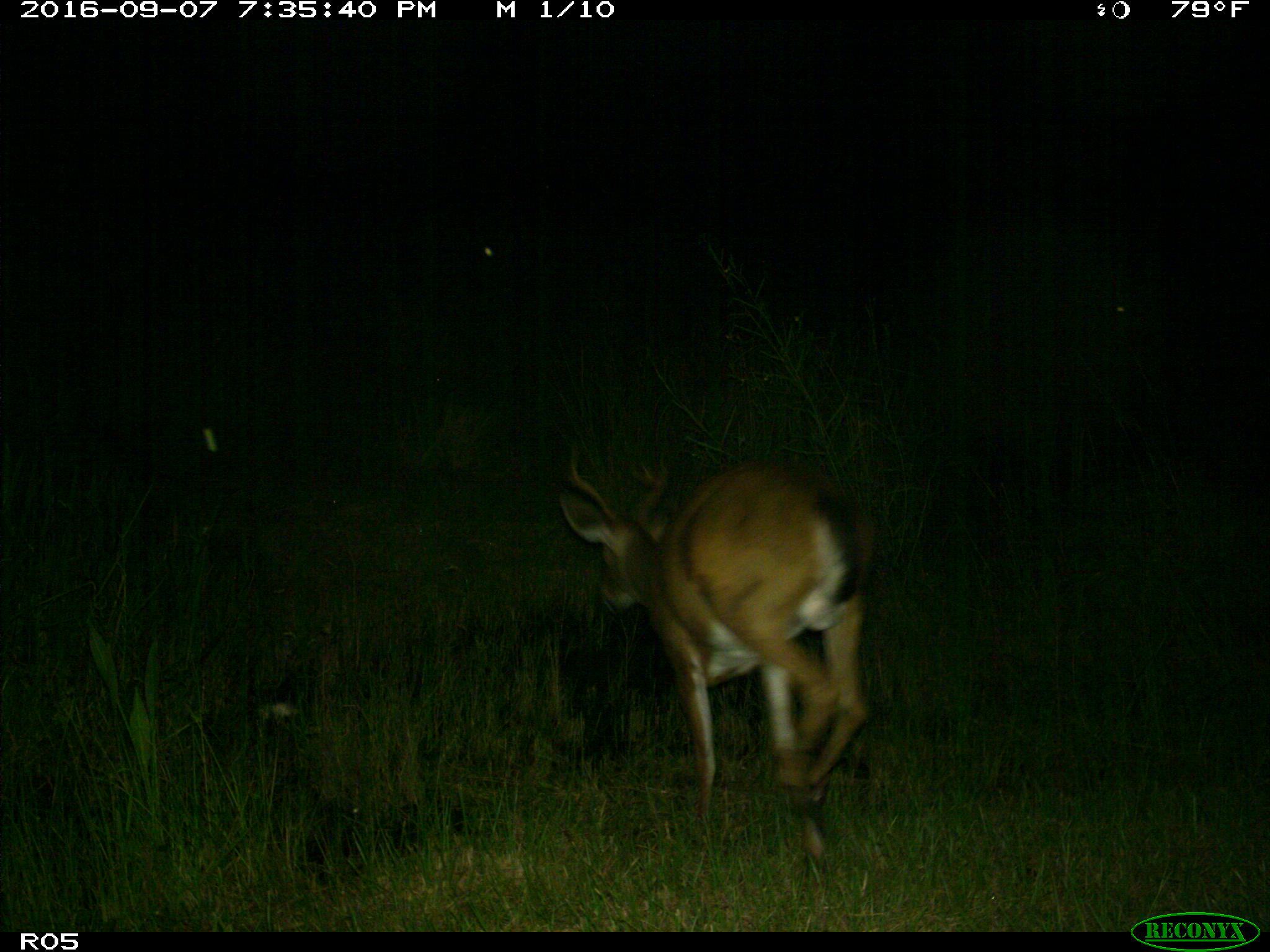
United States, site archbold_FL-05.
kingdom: Animalia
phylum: Chordata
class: Mammalia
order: Artiodactyla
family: Cervidae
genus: Odocoileus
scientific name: Odocoileus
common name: deer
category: unidentified deer